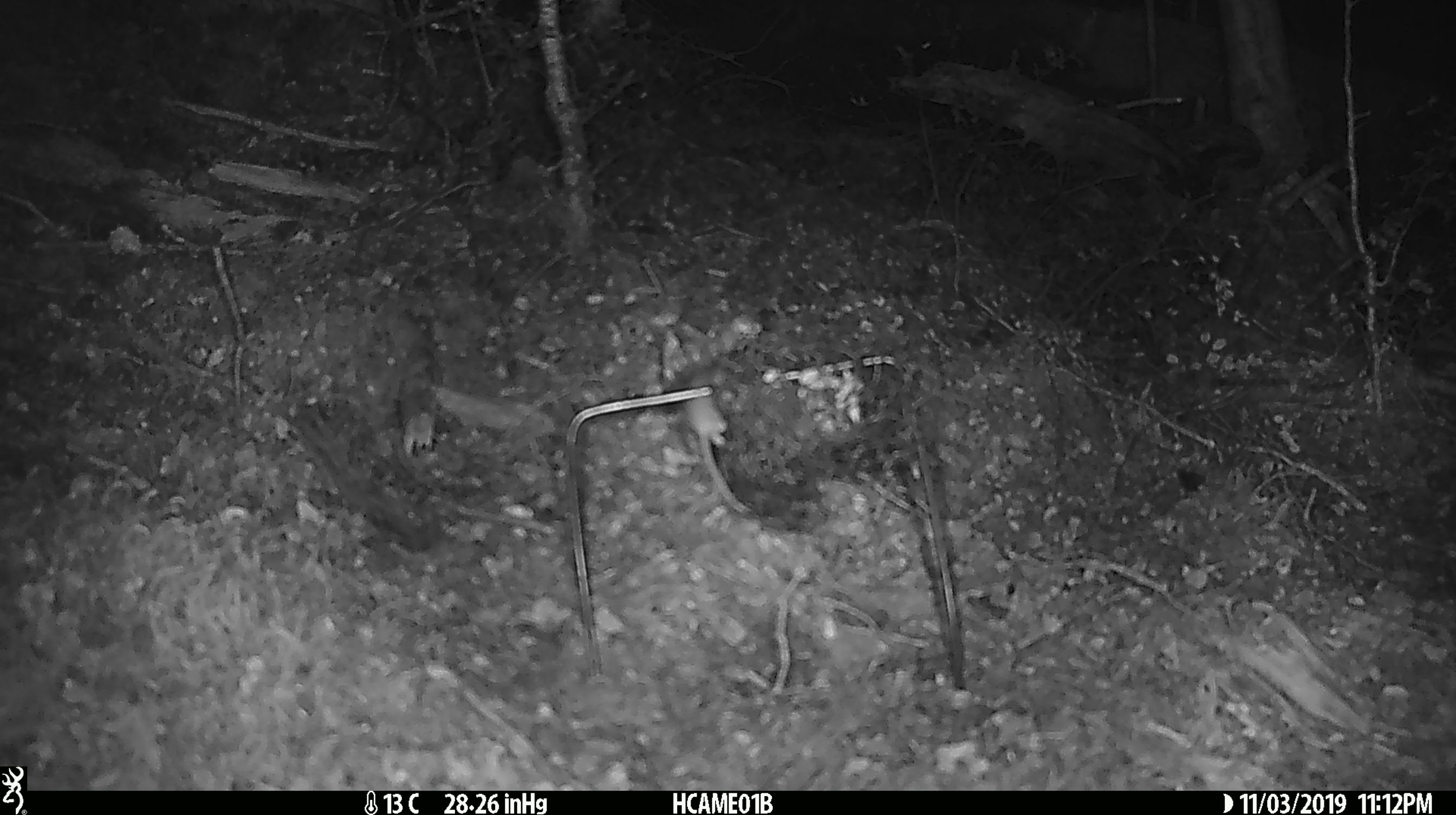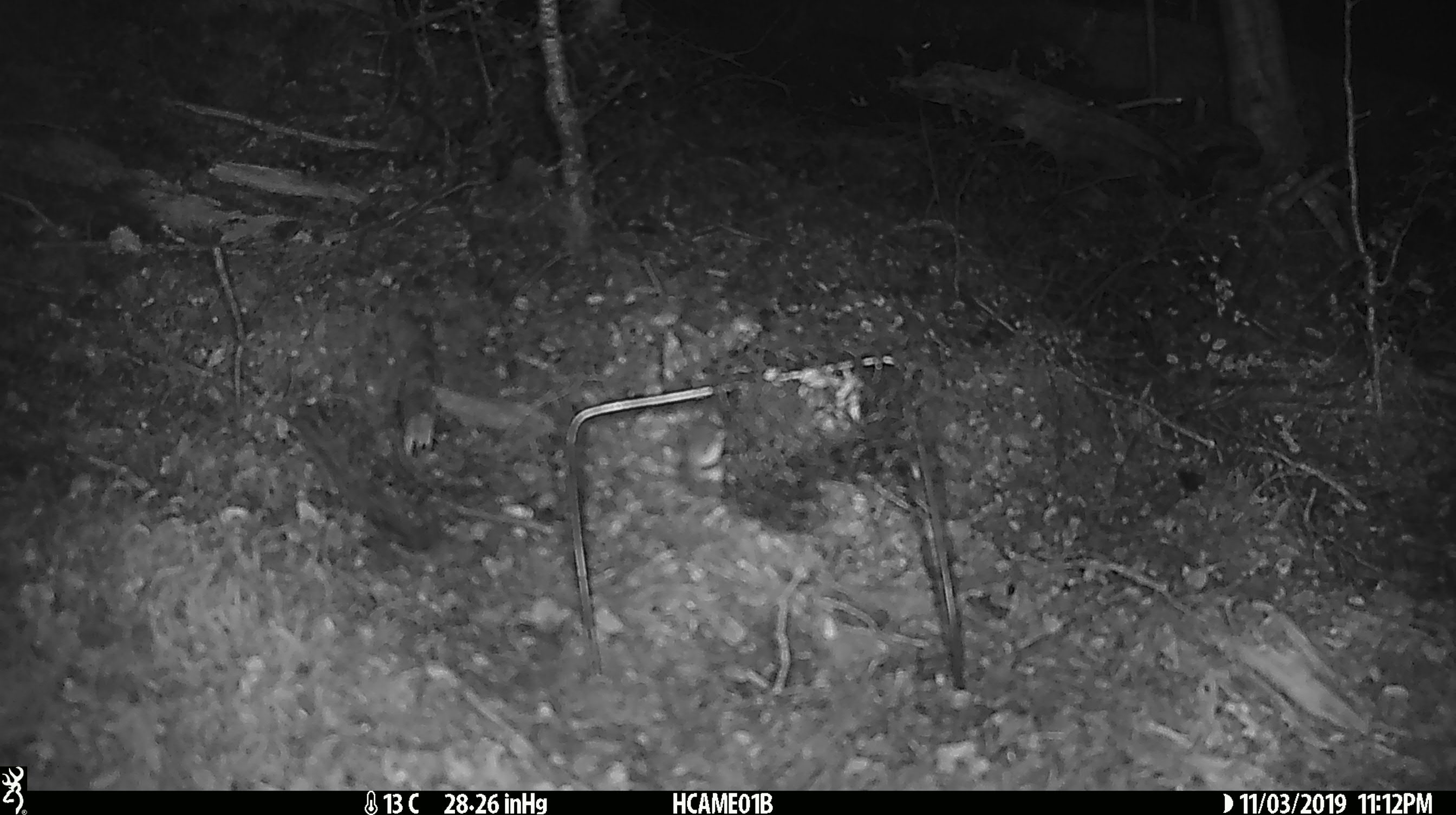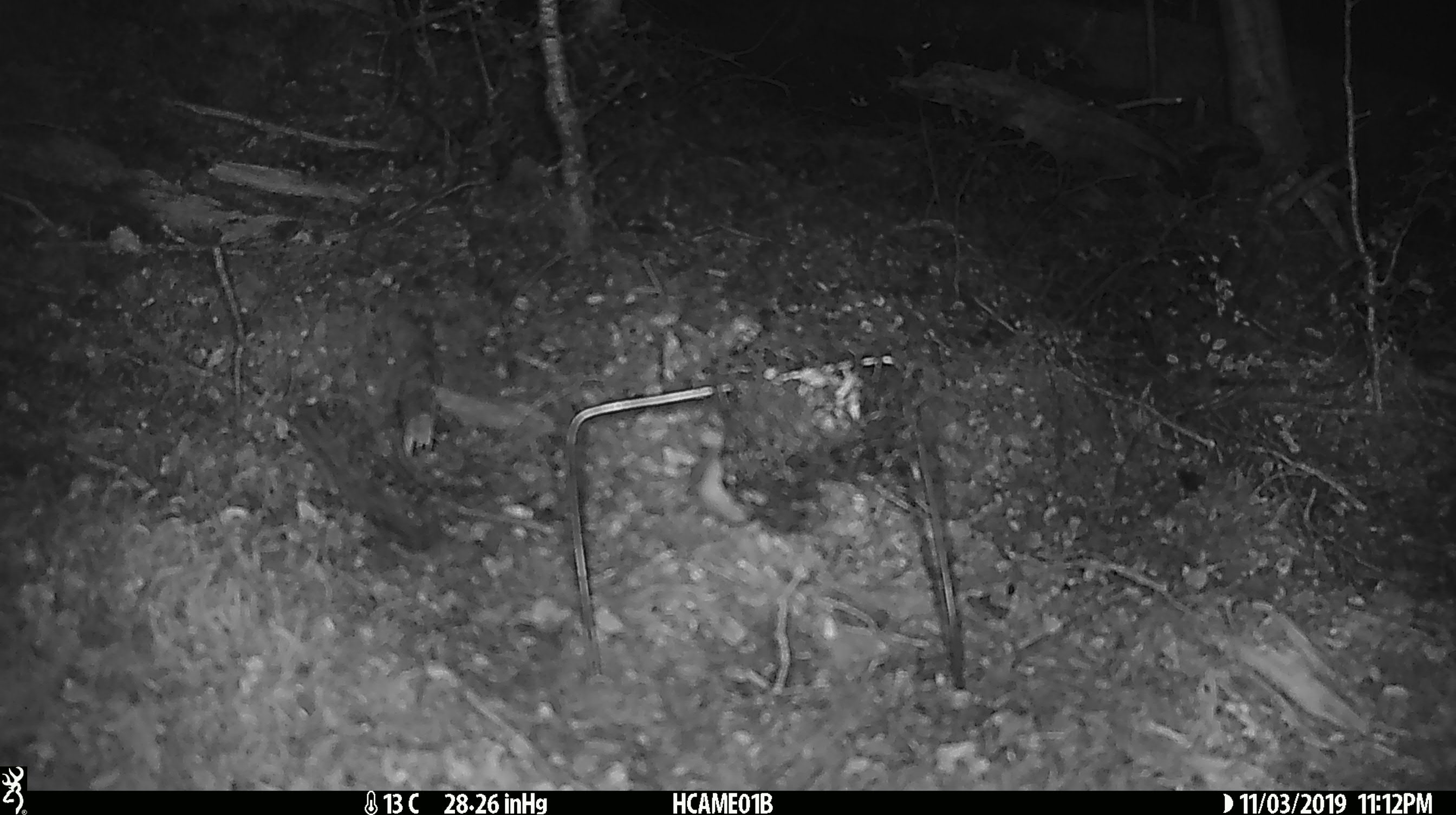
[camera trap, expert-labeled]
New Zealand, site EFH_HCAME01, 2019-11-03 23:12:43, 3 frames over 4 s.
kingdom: Animalia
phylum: Chordata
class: Mammalia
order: Rodentia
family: Muridae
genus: Mus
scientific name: Mus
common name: mouse